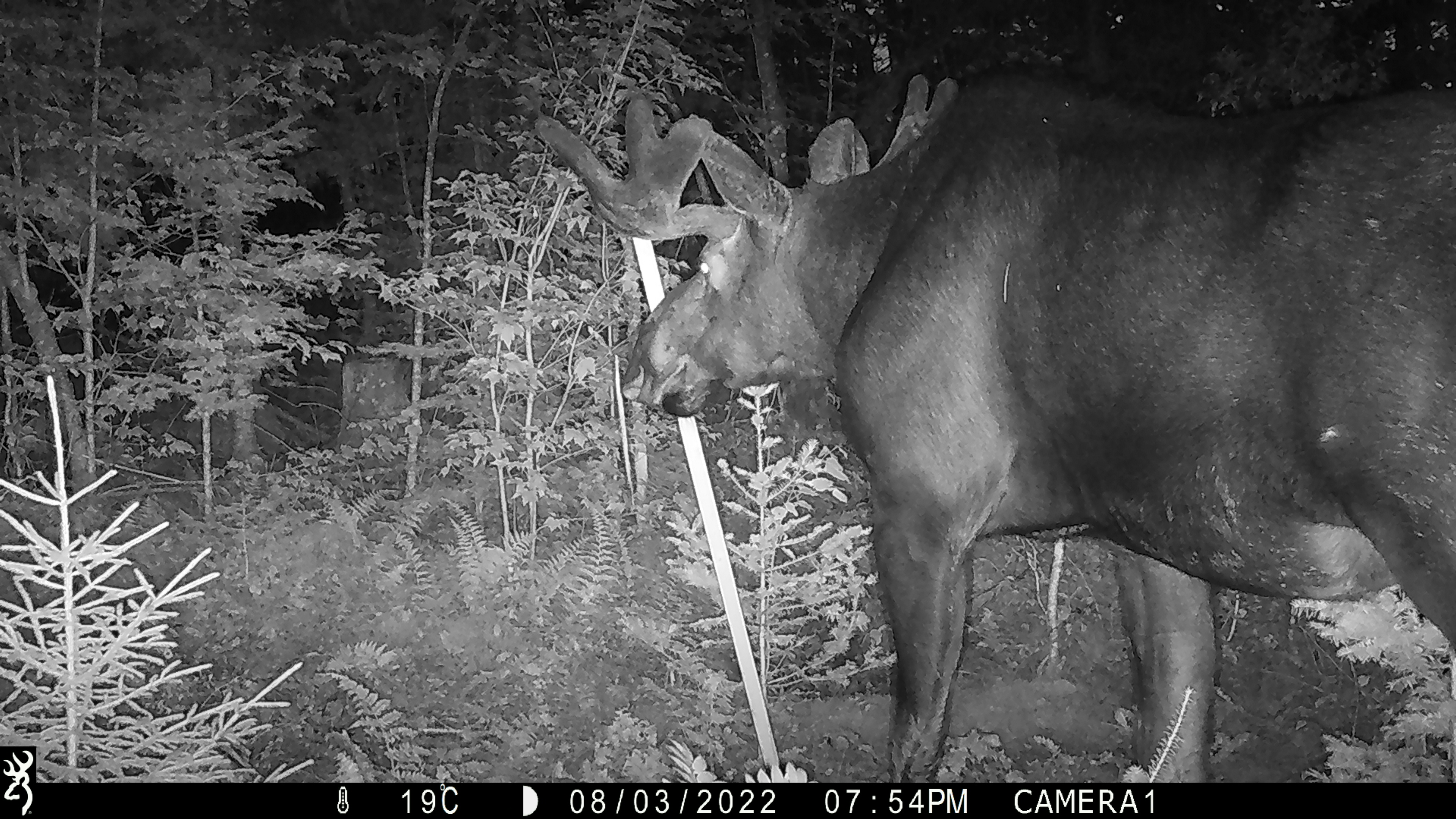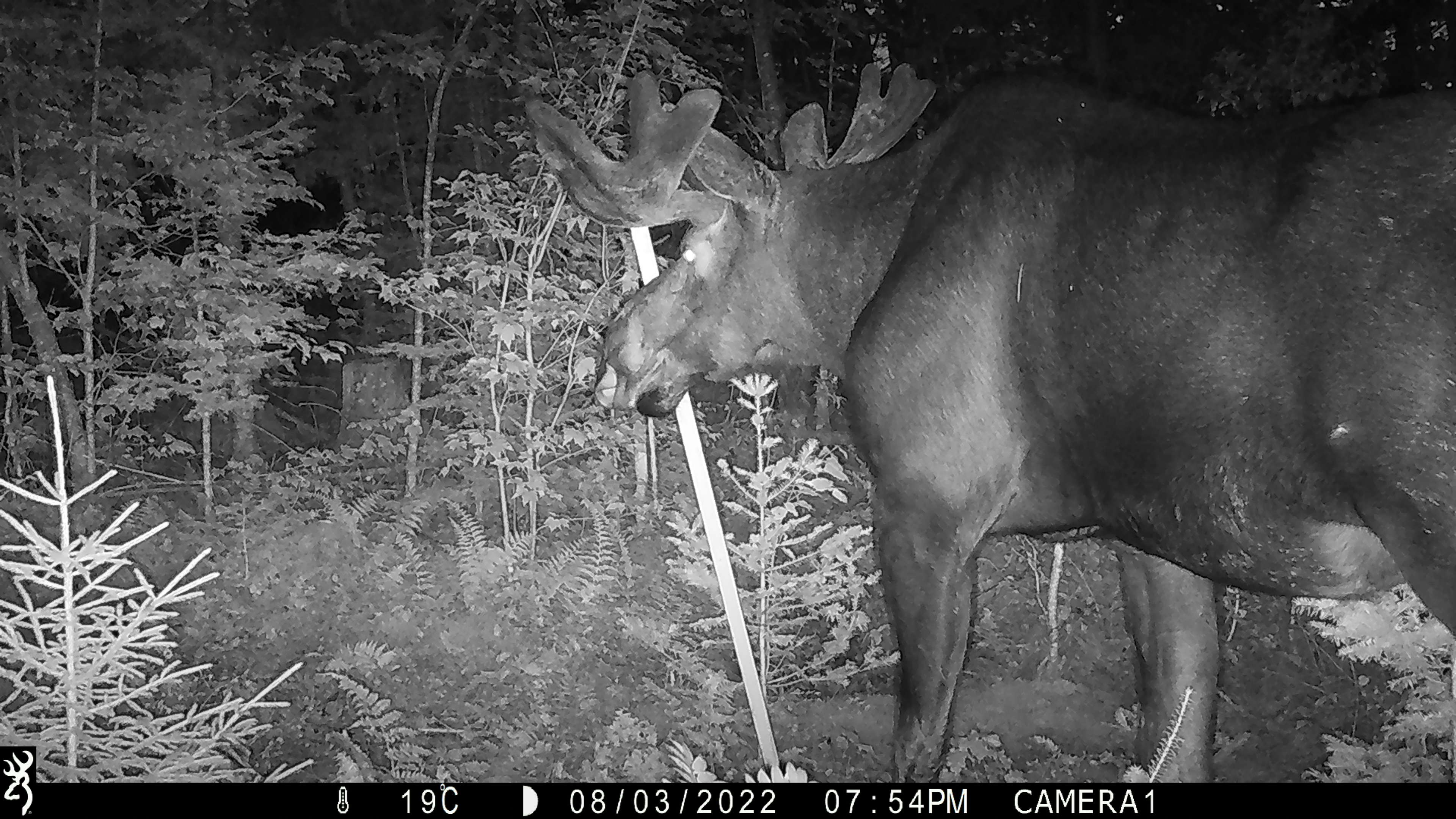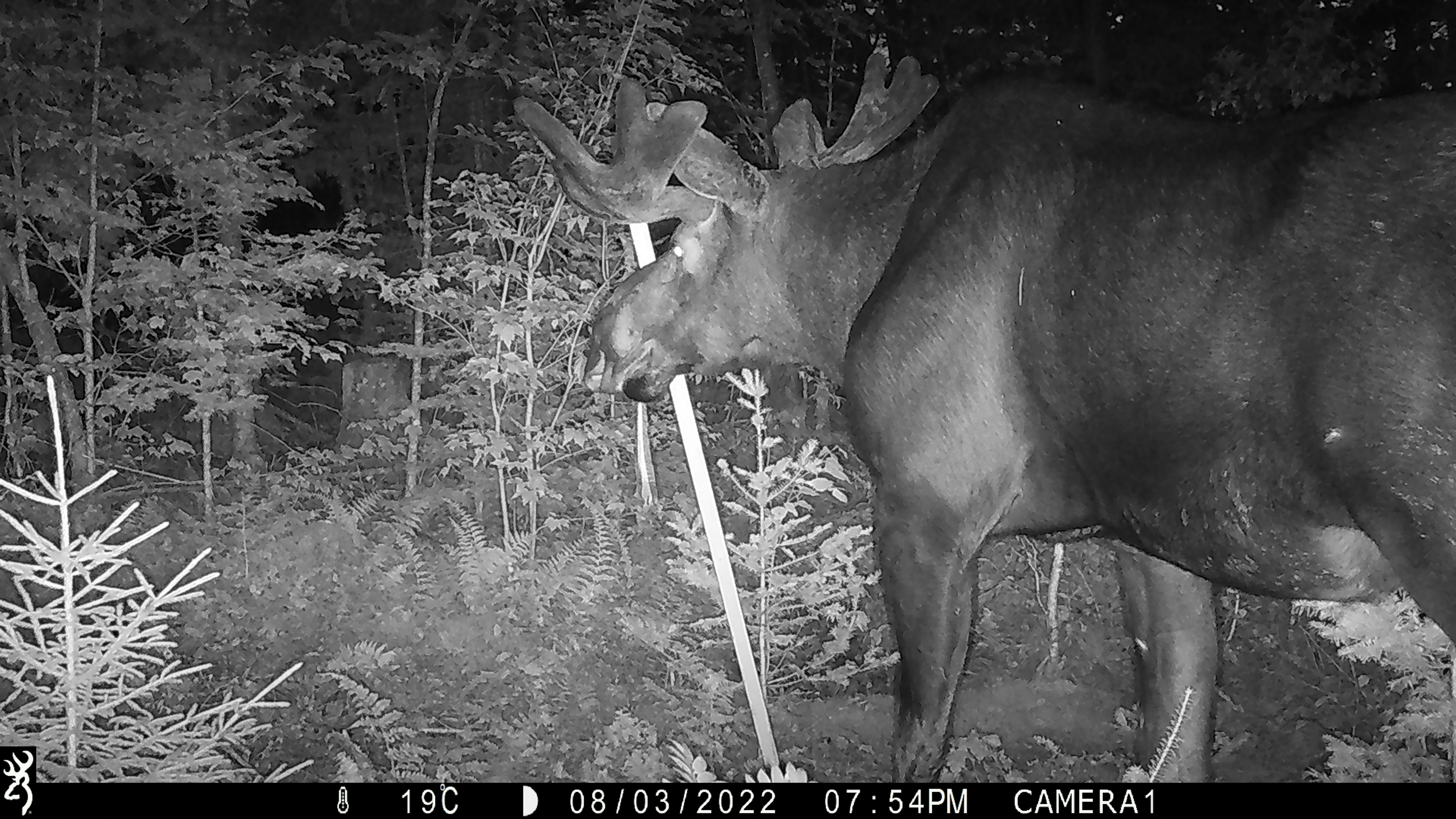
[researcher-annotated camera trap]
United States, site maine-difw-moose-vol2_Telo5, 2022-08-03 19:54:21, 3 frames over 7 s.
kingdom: Animalia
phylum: Chordata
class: Mammalia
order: Artiodactyla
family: Cervidae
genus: Alces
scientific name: Alces alces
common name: moose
Moose (Alces alces).